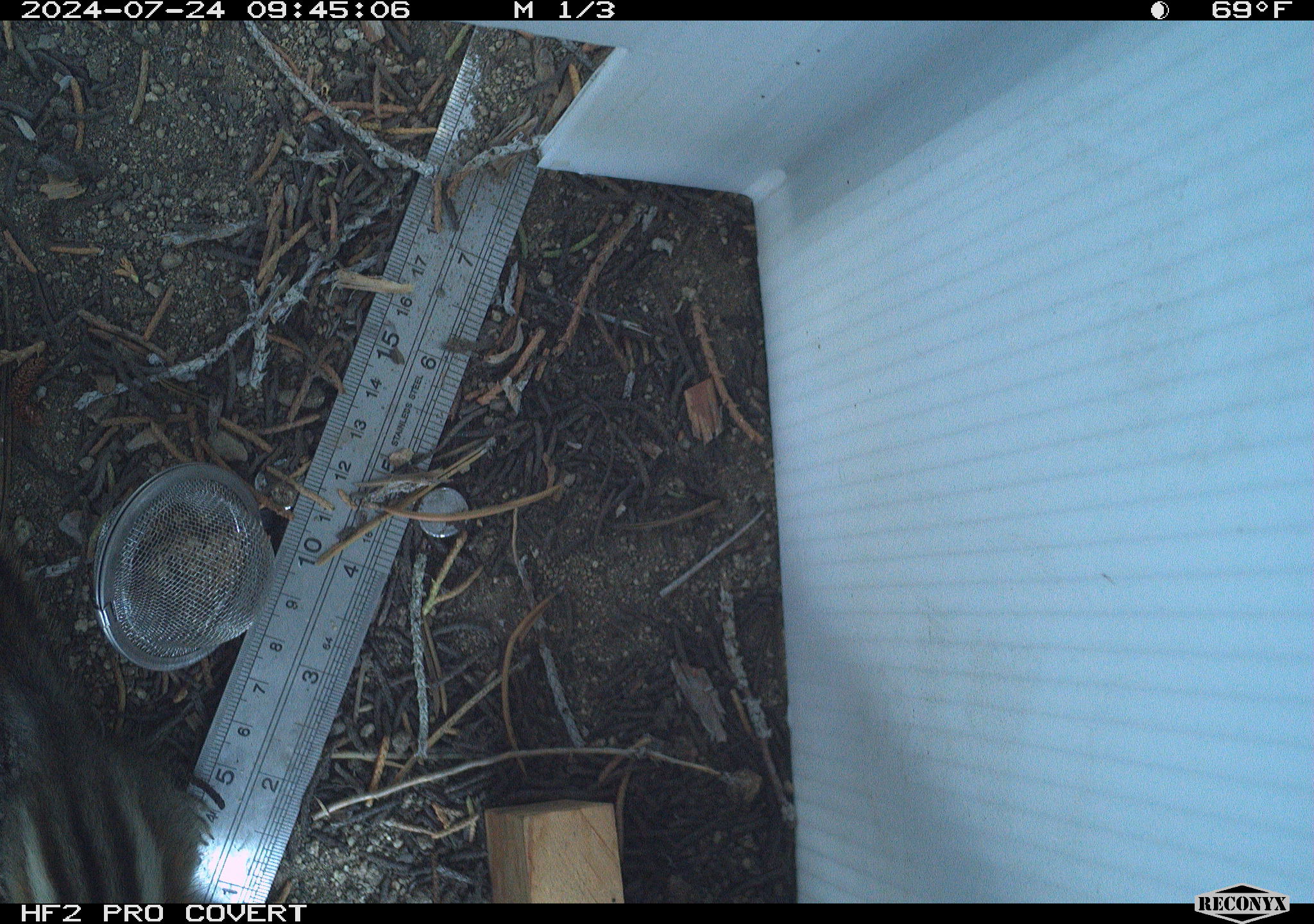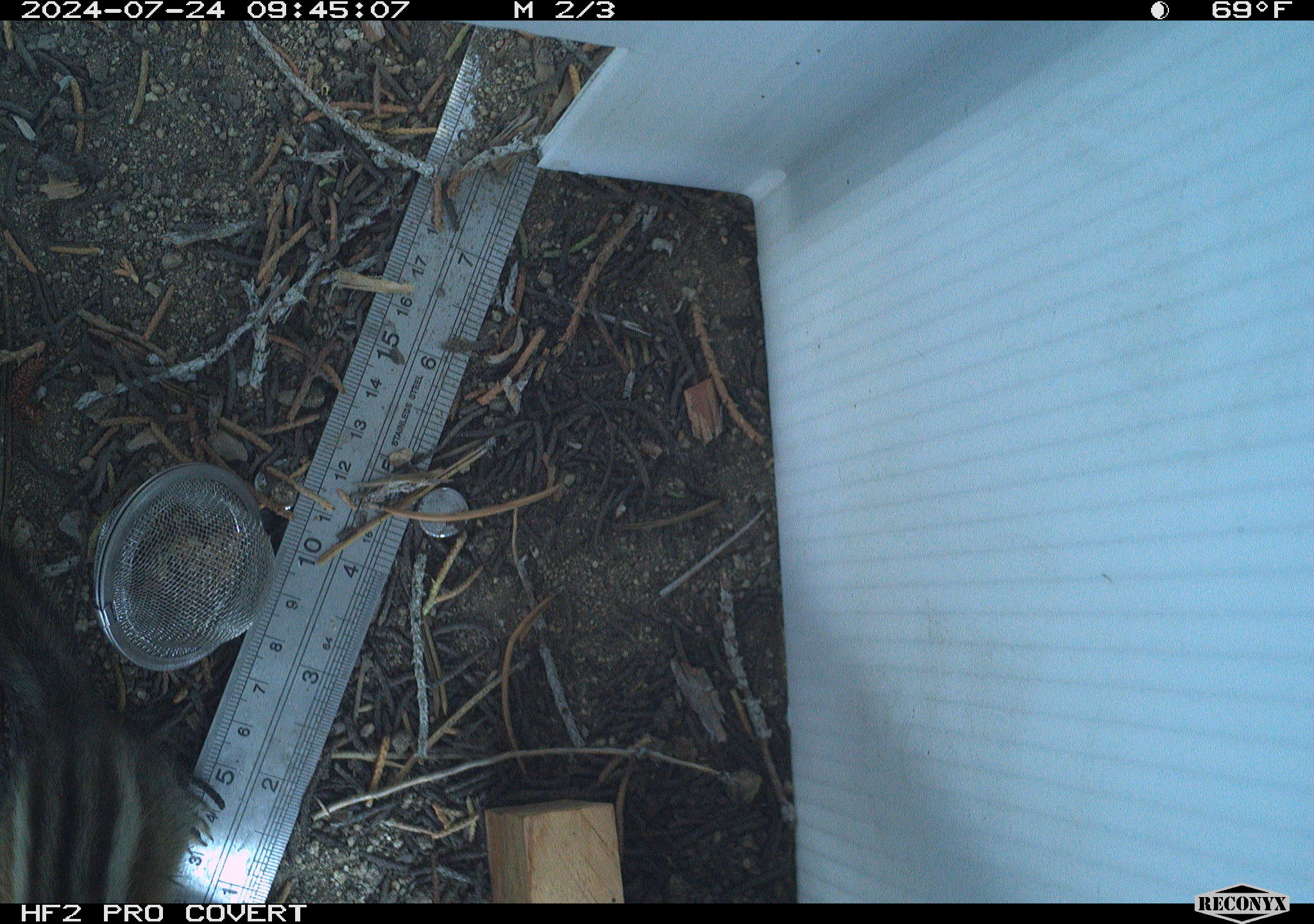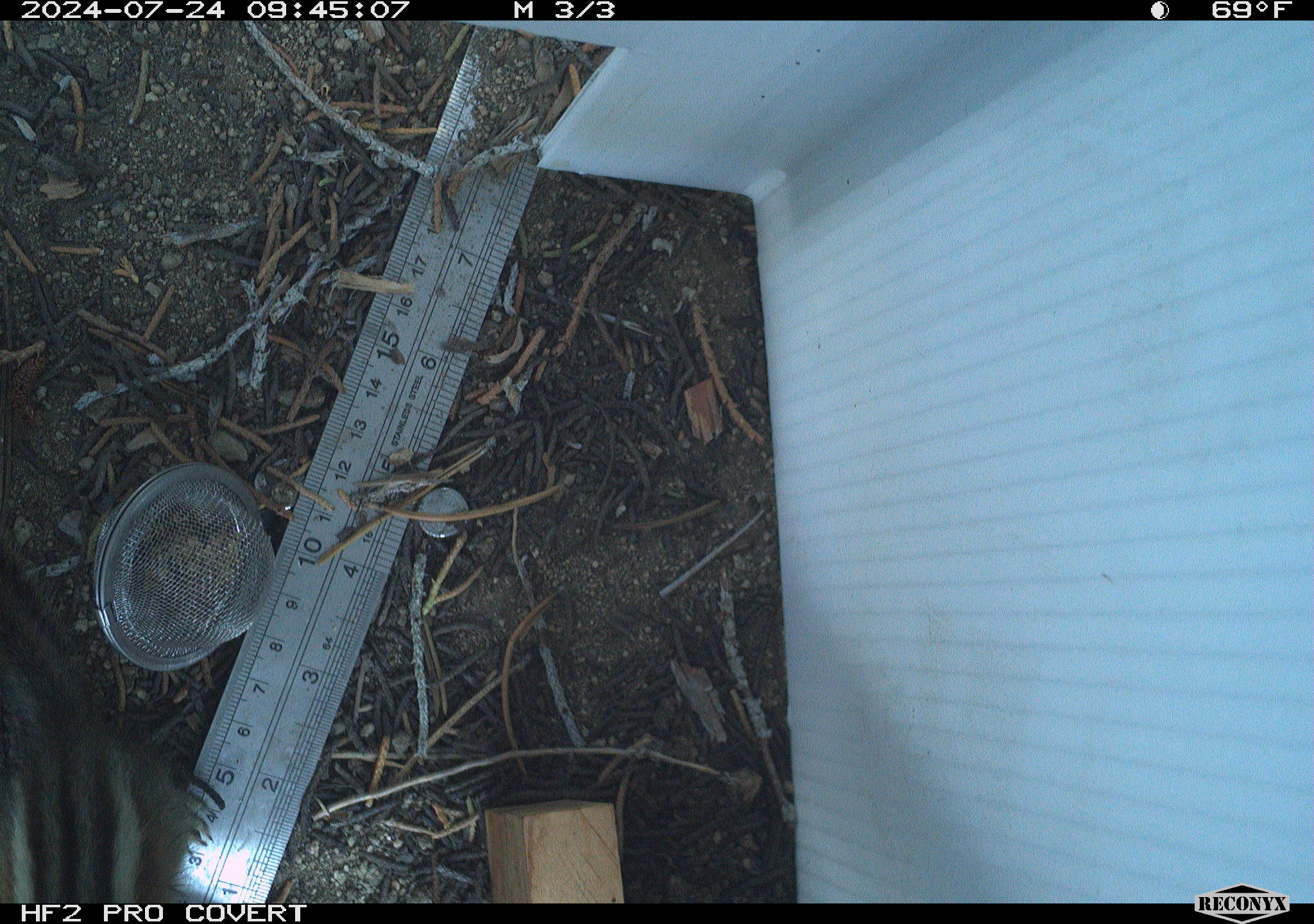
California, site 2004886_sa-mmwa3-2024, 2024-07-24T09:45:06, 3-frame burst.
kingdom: Animalia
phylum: Chordata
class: Mammalia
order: Rodentia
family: Sciuridae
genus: Neotamias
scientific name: Neotamias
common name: western chipmunks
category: neotamias species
Neotamias species (western chipmunks) (Neotamias).